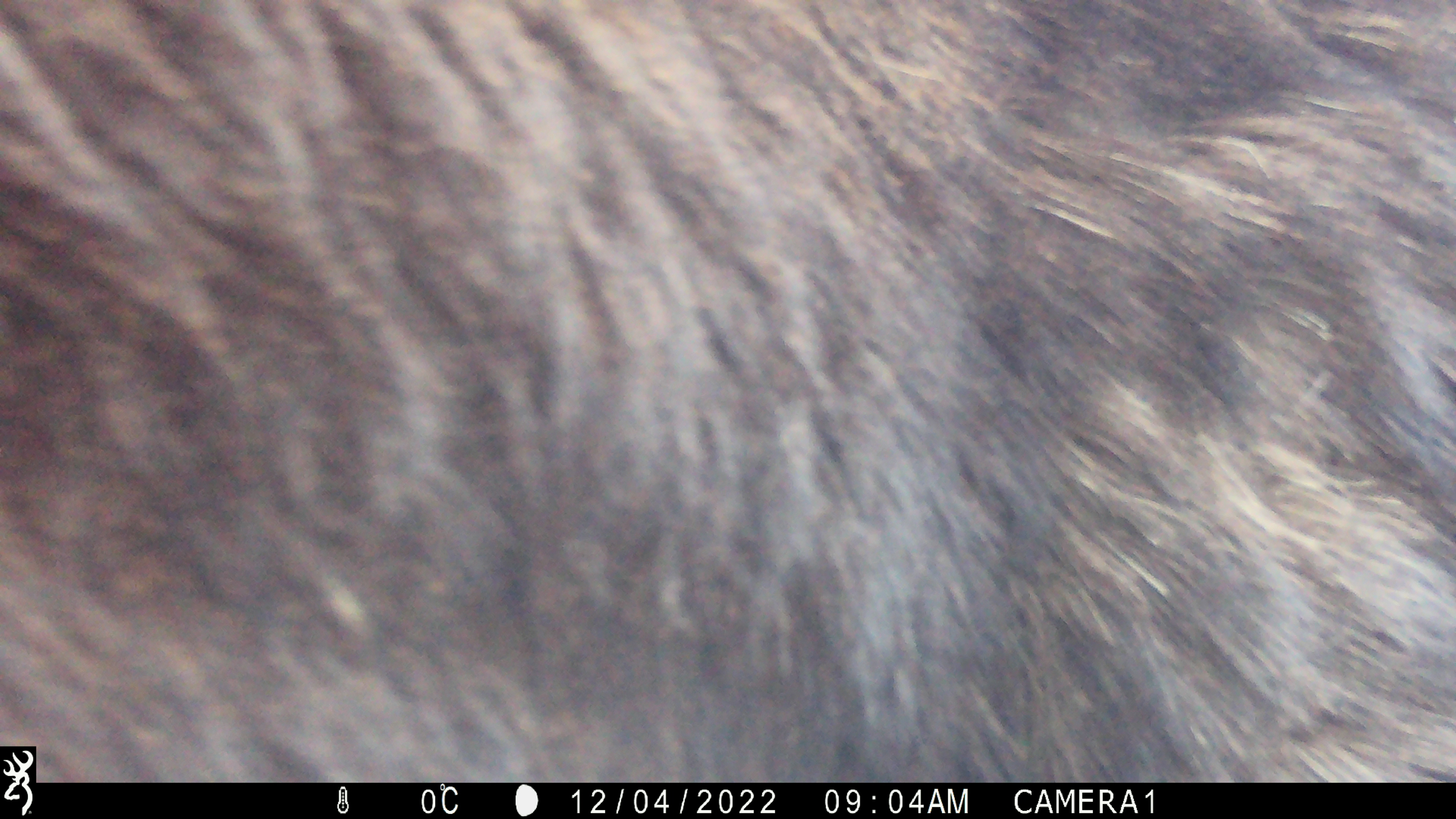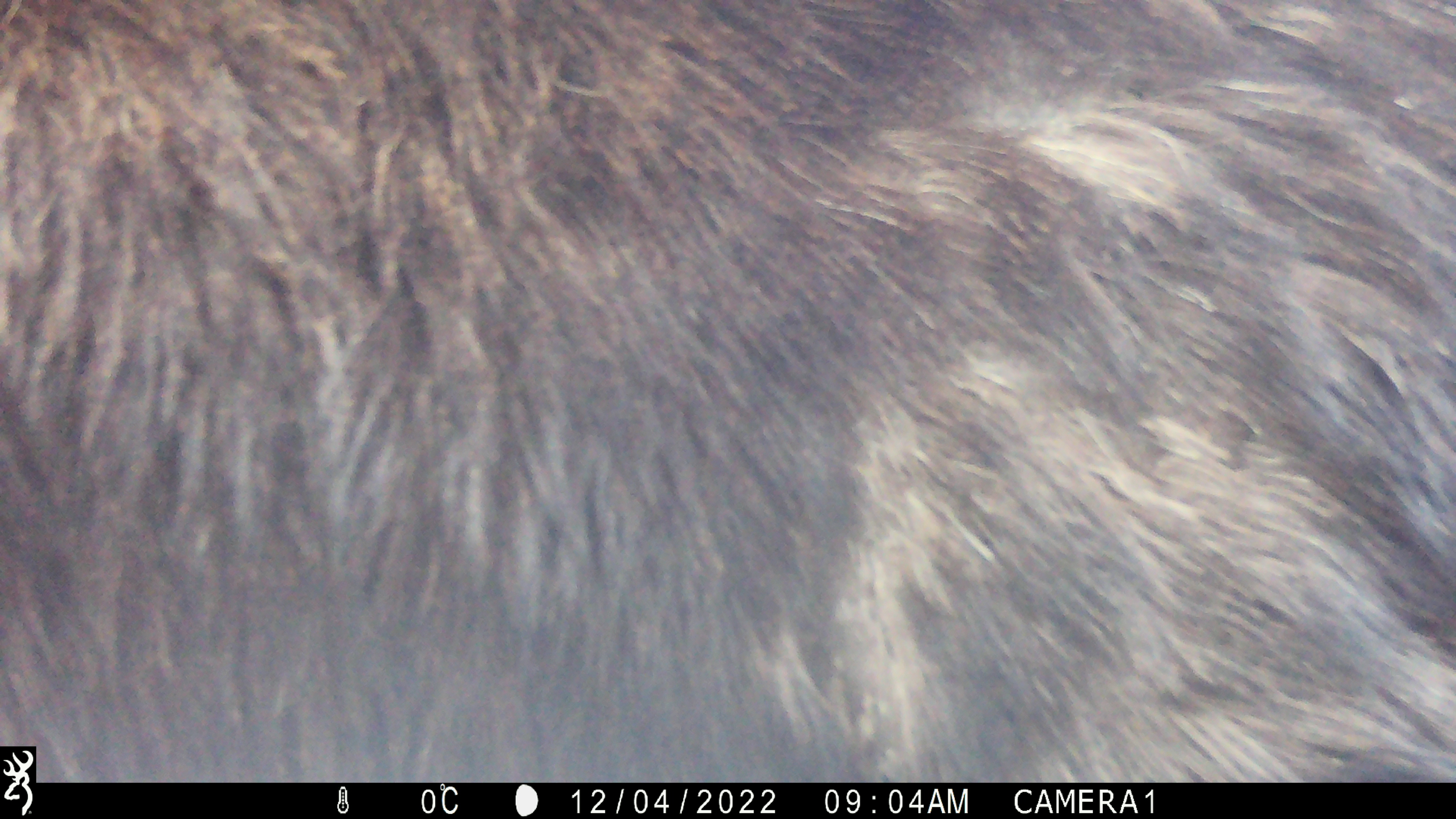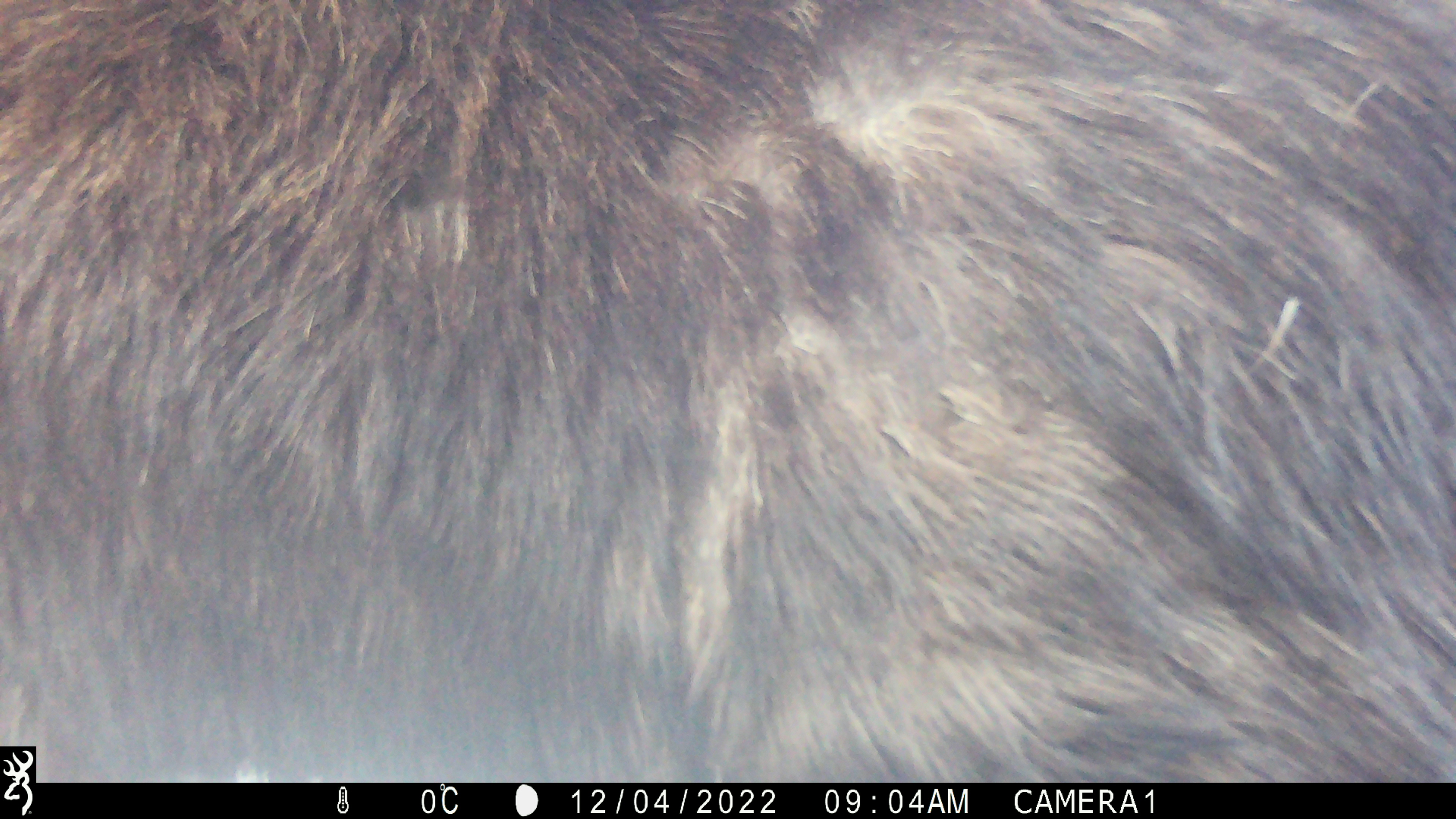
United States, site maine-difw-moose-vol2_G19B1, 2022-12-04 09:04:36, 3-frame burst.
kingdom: Animalia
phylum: Chordata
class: Mammalia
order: Artiodactyla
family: Cervidae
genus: Alces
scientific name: Alces alces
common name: moose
Moose (Alces alces).